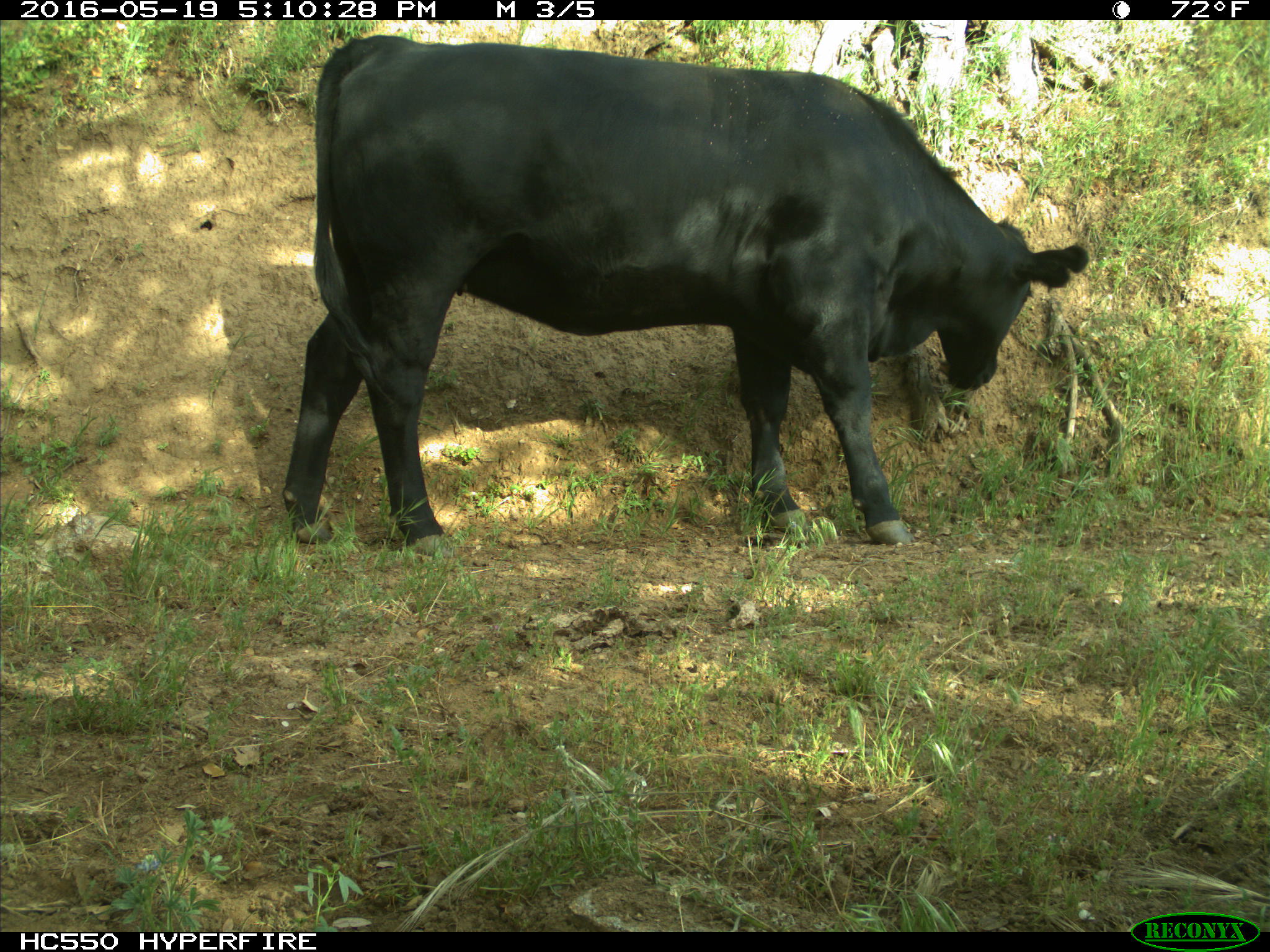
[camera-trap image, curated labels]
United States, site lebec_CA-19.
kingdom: Animalia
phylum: Chordata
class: Mammalia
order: Artiodactyla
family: Bovidae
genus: Bos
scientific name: Bos taurus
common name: domestic cow